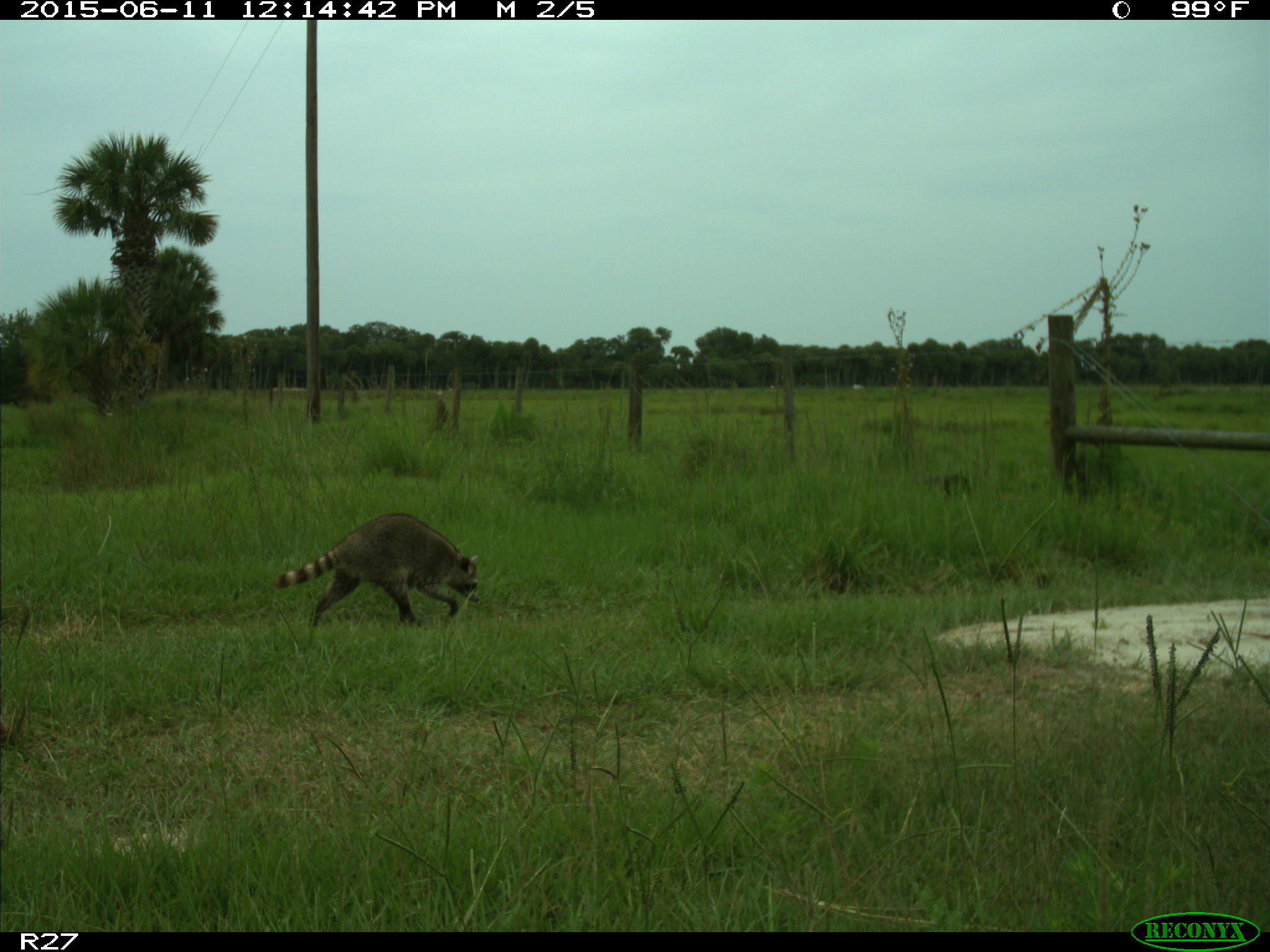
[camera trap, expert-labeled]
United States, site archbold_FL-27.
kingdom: Animalia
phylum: Chordata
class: Mammalia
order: Carnivora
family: Procyonidae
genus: Procyon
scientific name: Procyon lotor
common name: common raccoon